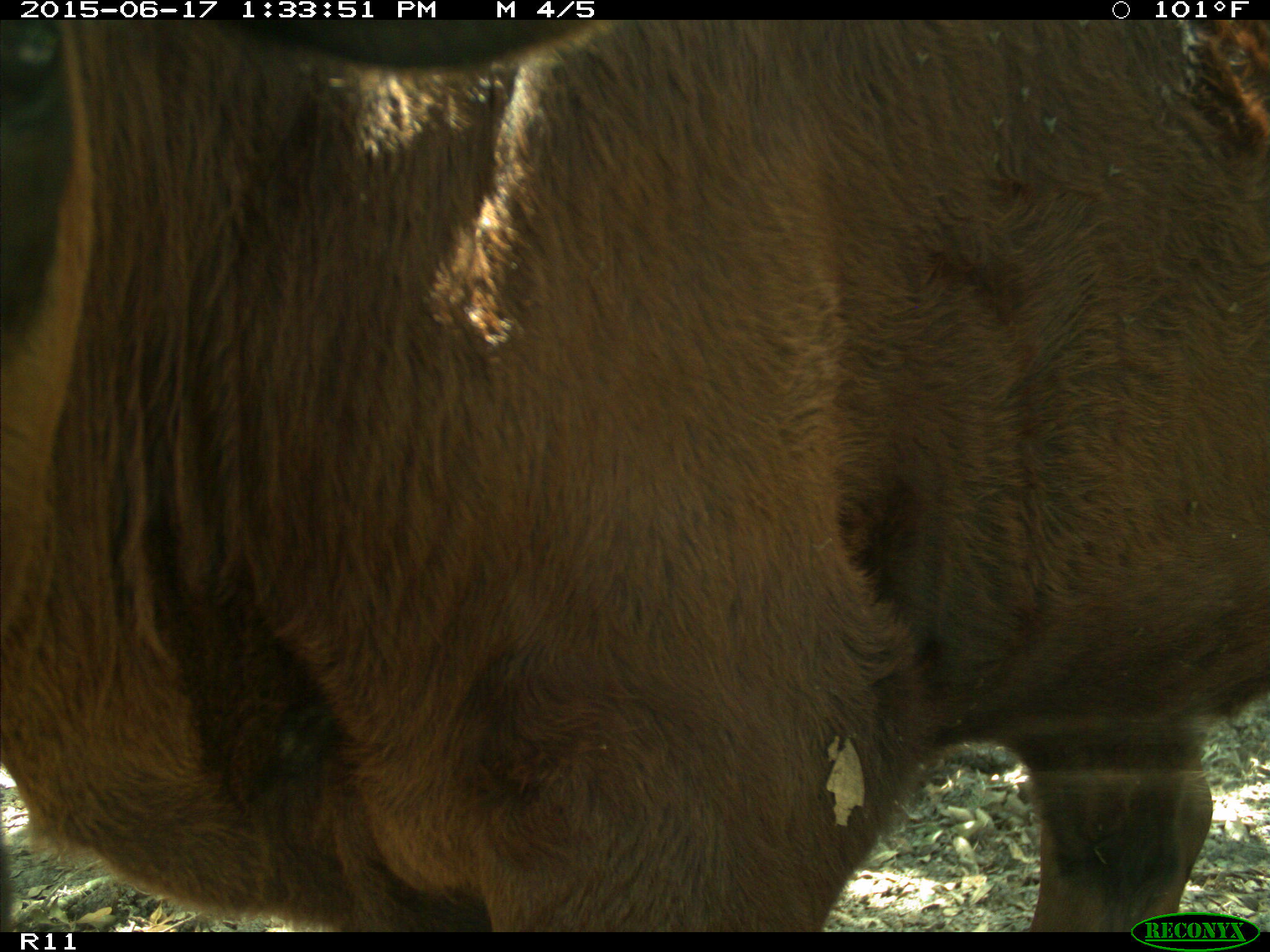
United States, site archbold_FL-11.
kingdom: Animalia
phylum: Chordata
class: Mammalia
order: Artiodactyla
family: Bovidae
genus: Bos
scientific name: Bos taurus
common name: domestic cow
Bos taurus (domestic cow).